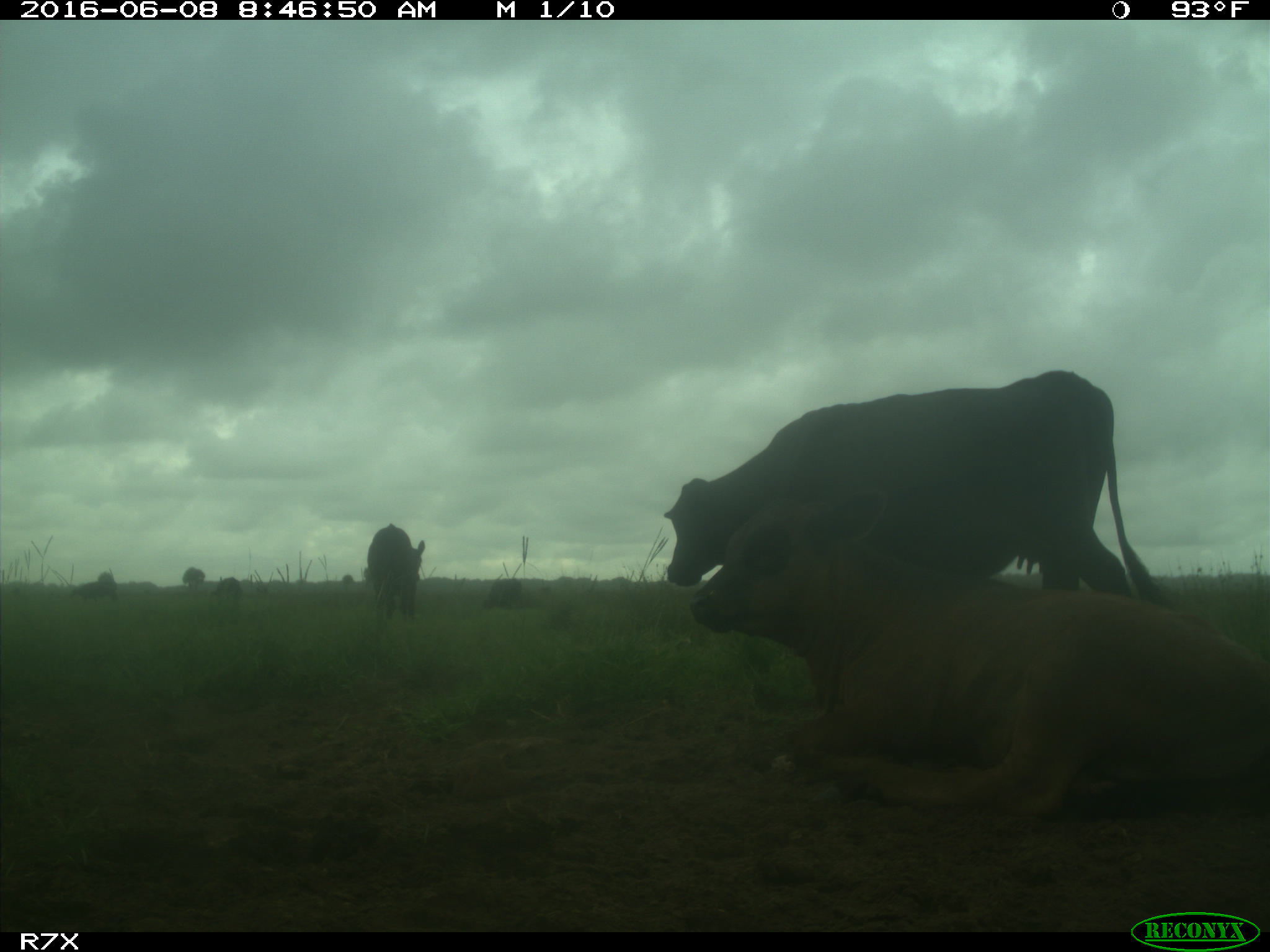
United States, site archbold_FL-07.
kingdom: Animalia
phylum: Chordata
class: Mammalia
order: Artiodactyla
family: Bovidae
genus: Bos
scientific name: Bos taurus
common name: domestic cow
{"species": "Bos taurus (domestic cow)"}